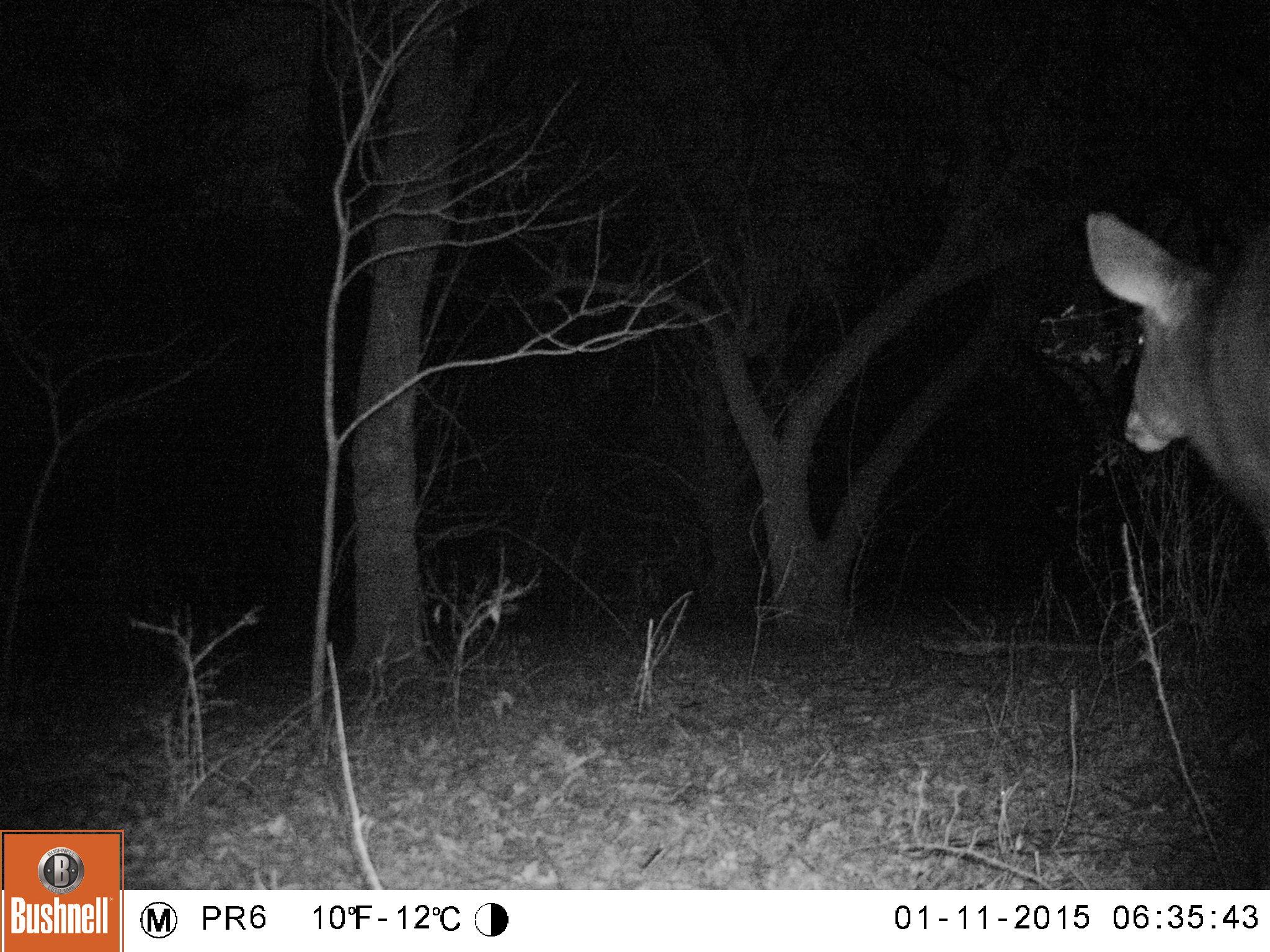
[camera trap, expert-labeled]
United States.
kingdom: Animalia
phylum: Chordata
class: Mammalia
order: Artiodactyla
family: Cervidae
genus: Odocoileus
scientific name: Odocoileus virginianus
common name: white-tailed deer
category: White Tailed Deer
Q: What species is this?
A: White Tailed Deer (white-tailed deer) (Odocoileus virginianus).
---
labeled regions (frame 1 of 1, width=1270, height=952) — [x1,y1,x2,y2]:
White Tailed Deer: [1081,200,1270,528]